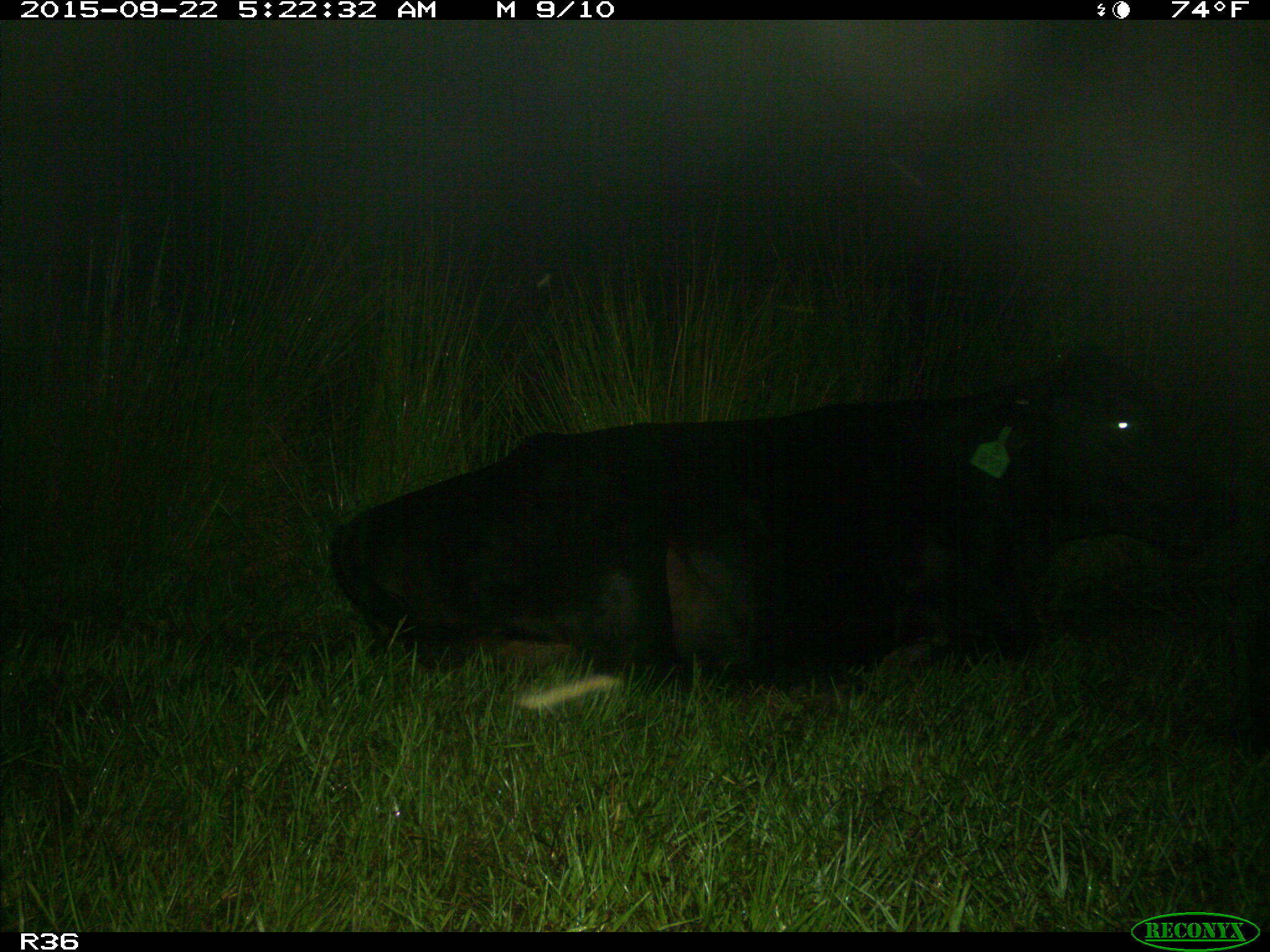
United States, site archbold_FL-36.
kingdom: Animalia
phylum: Chordata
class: Mammalia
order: Artiodactyla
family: Bovidae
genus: Bos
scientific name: Bos taurus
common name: domestic cow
Bos taurus (domestic cow).